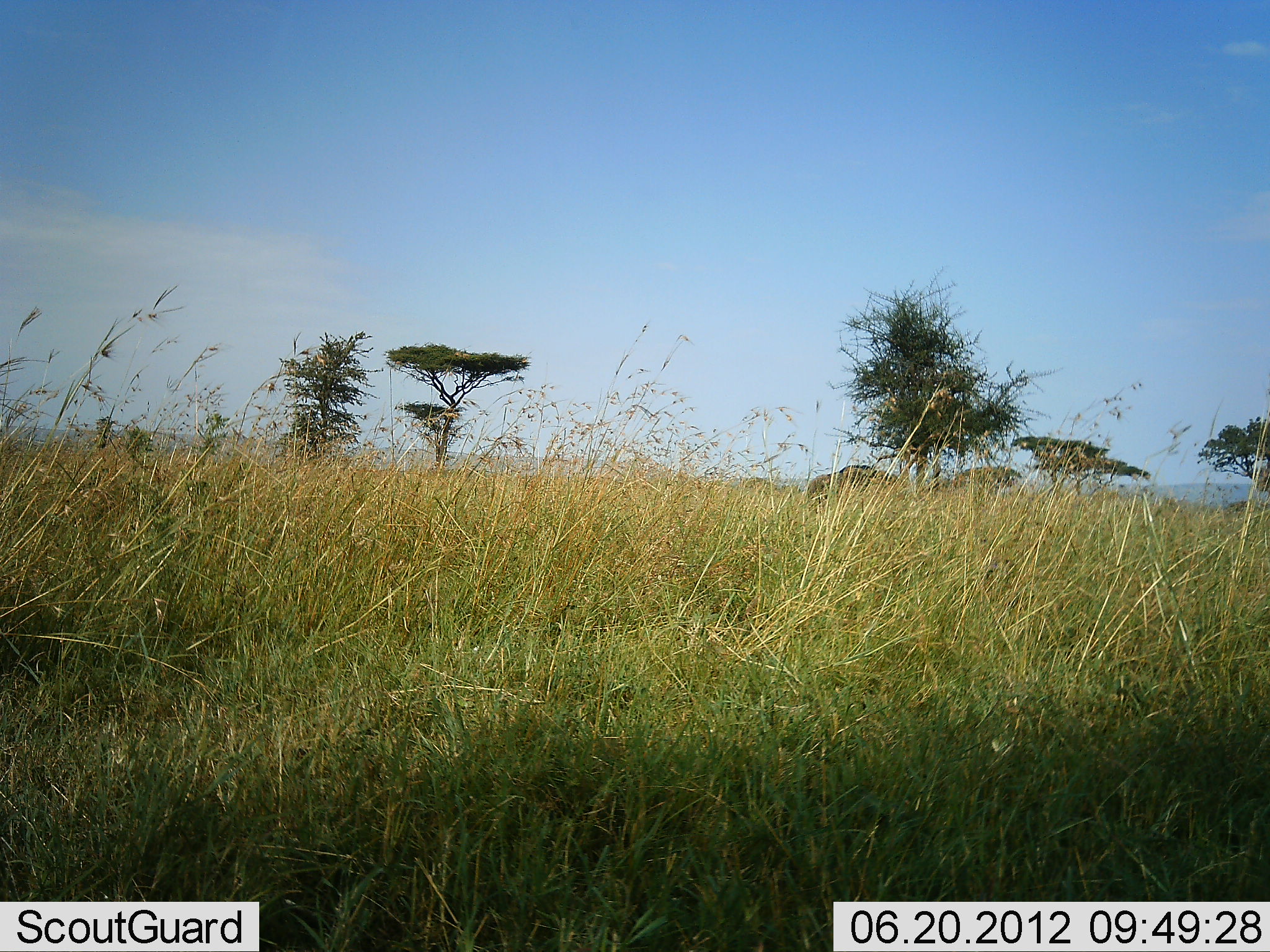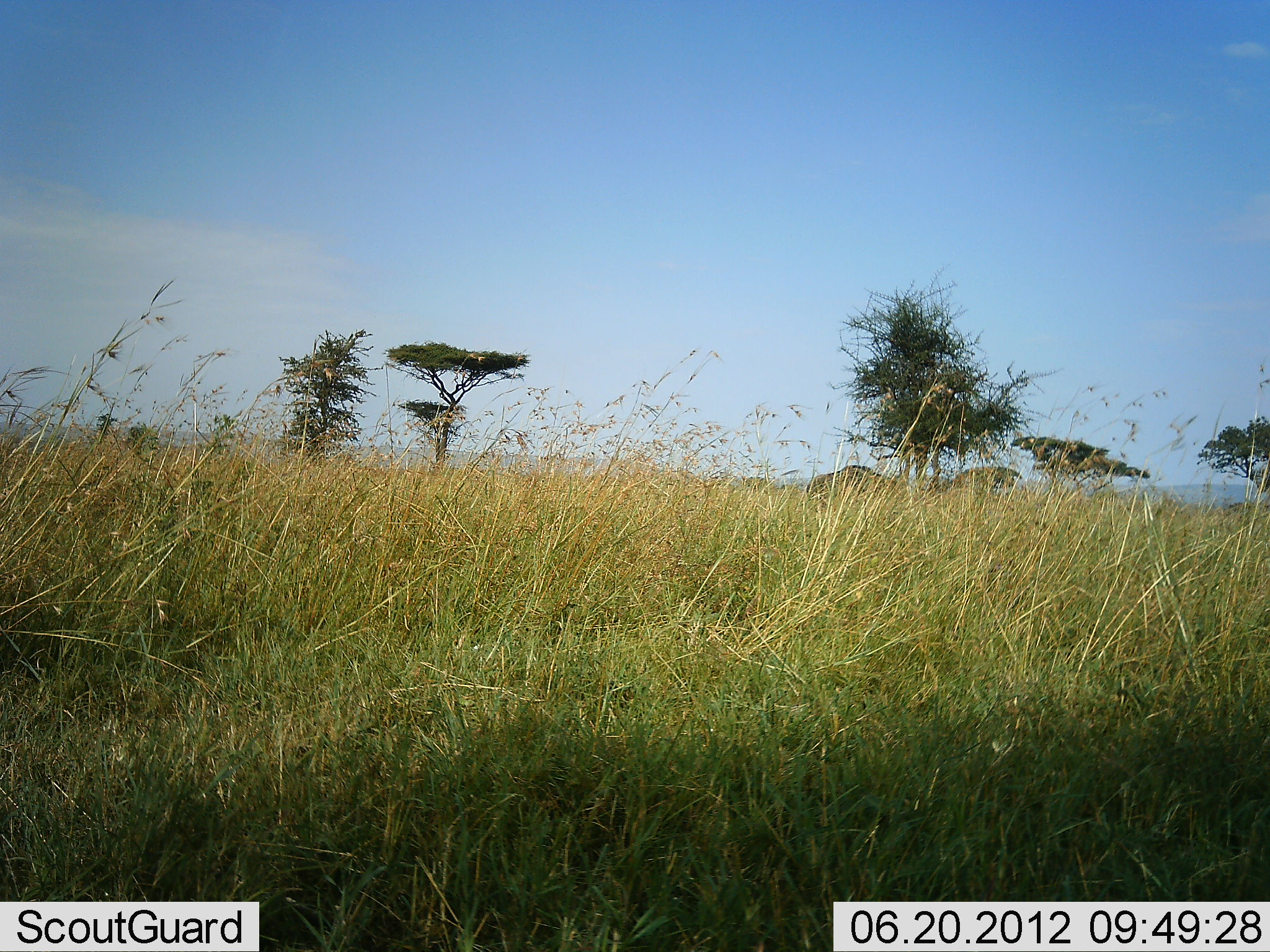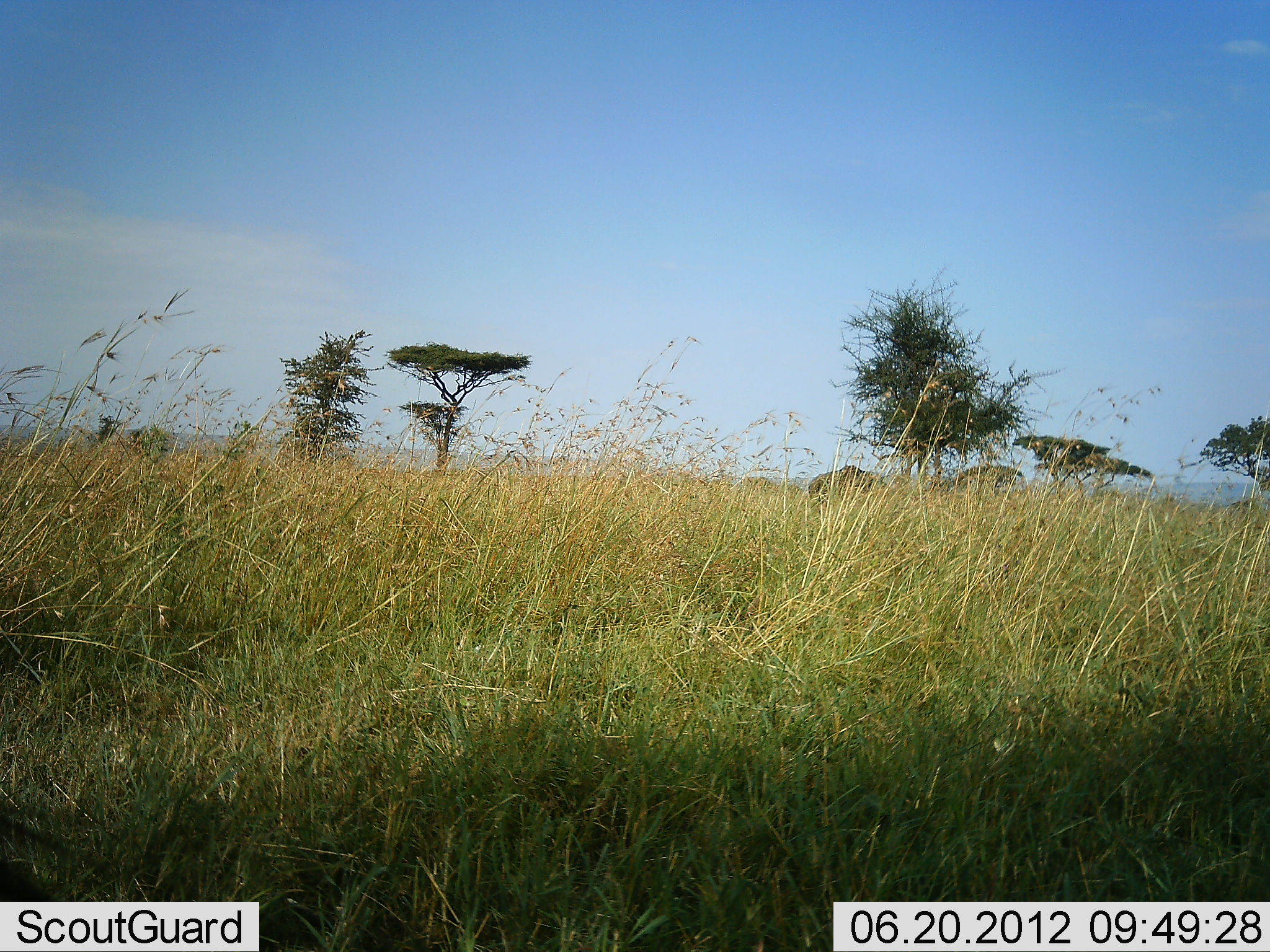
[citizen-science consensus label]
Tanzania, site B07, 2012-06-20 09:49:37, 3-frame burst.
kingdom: Animalia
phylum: Chordata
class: Mammalia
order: Artiodactyla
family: Bovidae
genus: Connochaetes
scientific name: Connochaetes taurinus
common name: blue wildebeest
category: wildebeest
Wildebeest (blue wildebeest) (Connochaetes taurinus), count 2. Behavior (volunteer vote fractions): standing 33%, resting 0%, moving 17%, interacting 0%. Young present (vote fraction): 0%. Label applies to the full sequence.